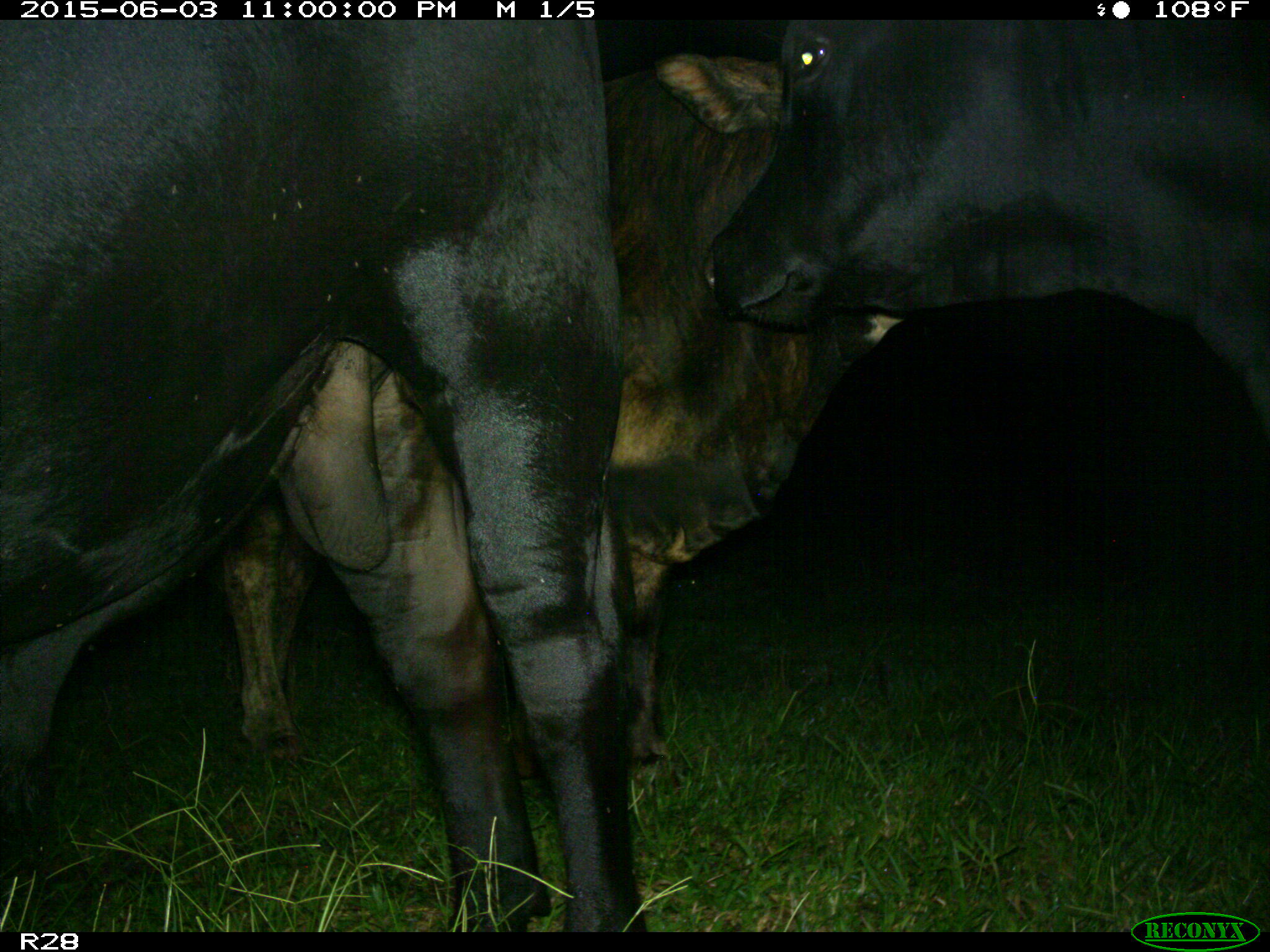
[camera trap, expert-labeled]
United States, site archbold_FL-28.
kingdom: Animalia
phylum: Chordata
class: Mammalia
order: Artiodactyla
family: Bovidae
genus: Bos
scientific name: Bos taurus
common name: domestic cow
Bos taurus (domestic cow).